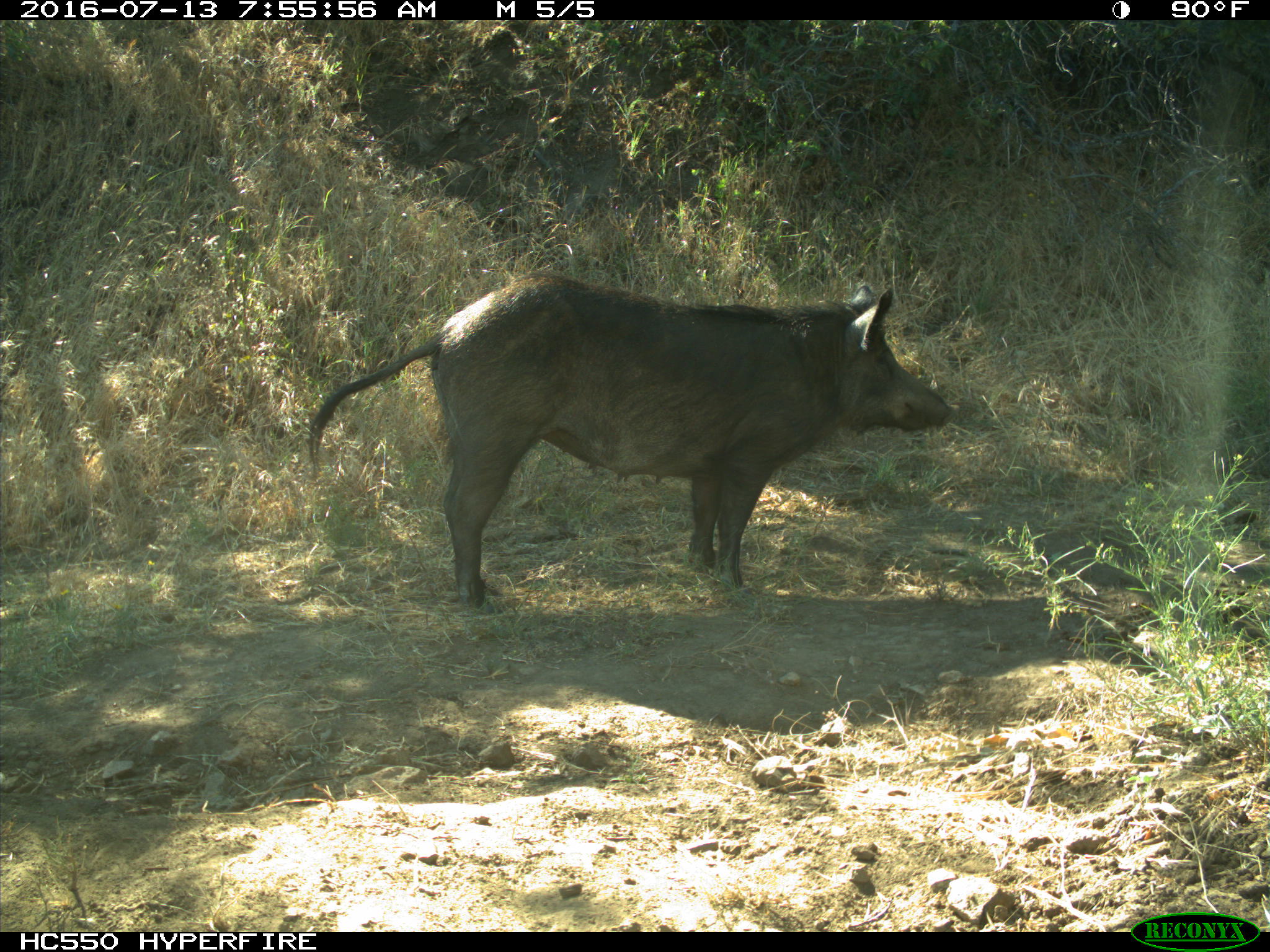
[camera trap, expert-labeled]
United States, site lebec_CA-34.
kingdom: Animalia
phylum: Chordata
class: Mammalia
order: Artiodactyla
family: Suidae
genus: Sus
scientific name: Sus scrofa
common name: wild boar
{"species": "Sus scrofa (wild boar)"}